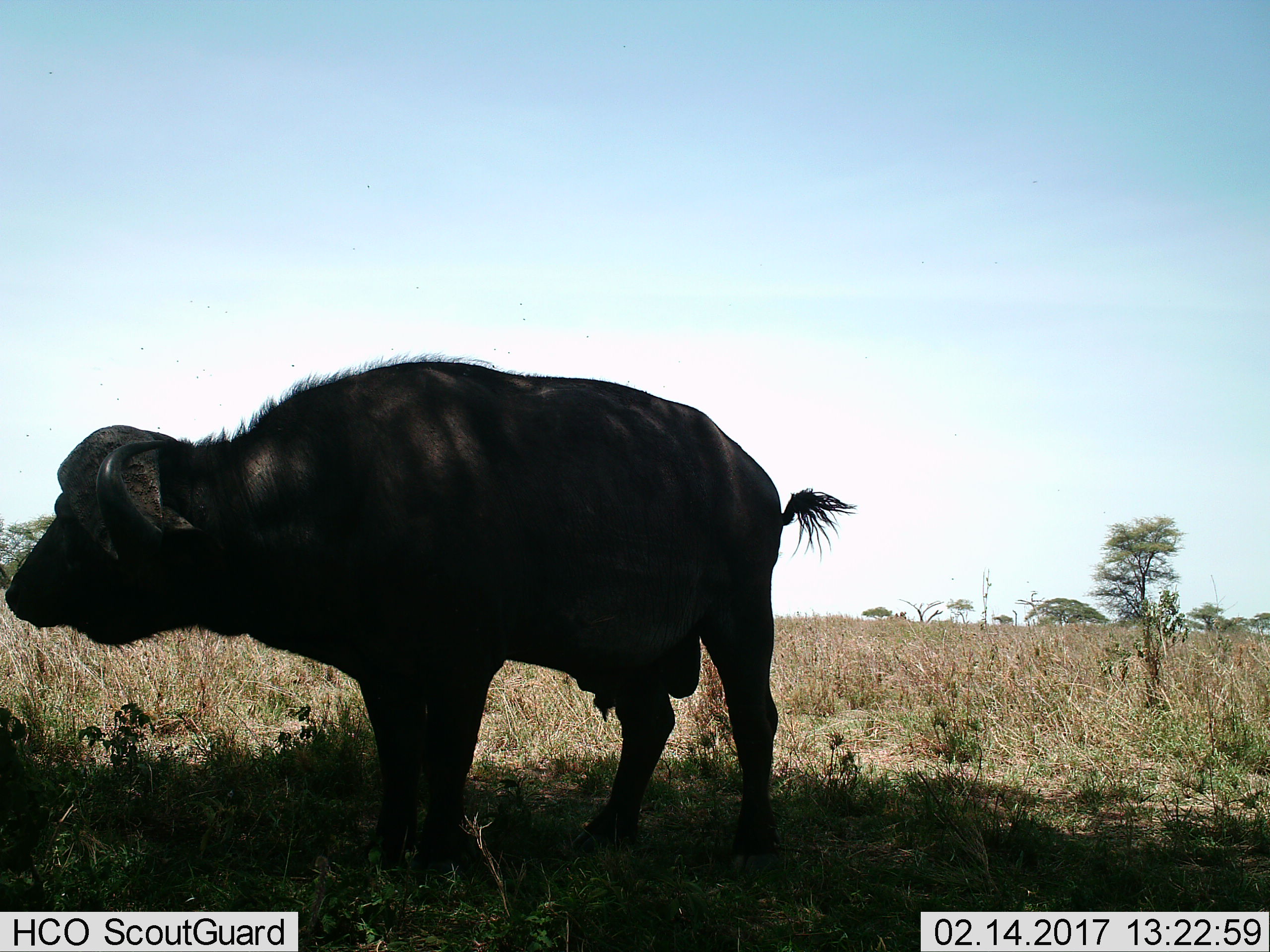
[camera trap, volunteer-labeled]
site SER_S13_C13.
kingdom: Animalia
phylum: Chordata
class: Mammalia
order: Artiodactyla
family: Bovidae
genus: Syncerus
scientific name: Syncerus caffer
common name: african buffalo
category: buffalo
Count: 1.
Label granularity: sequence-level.